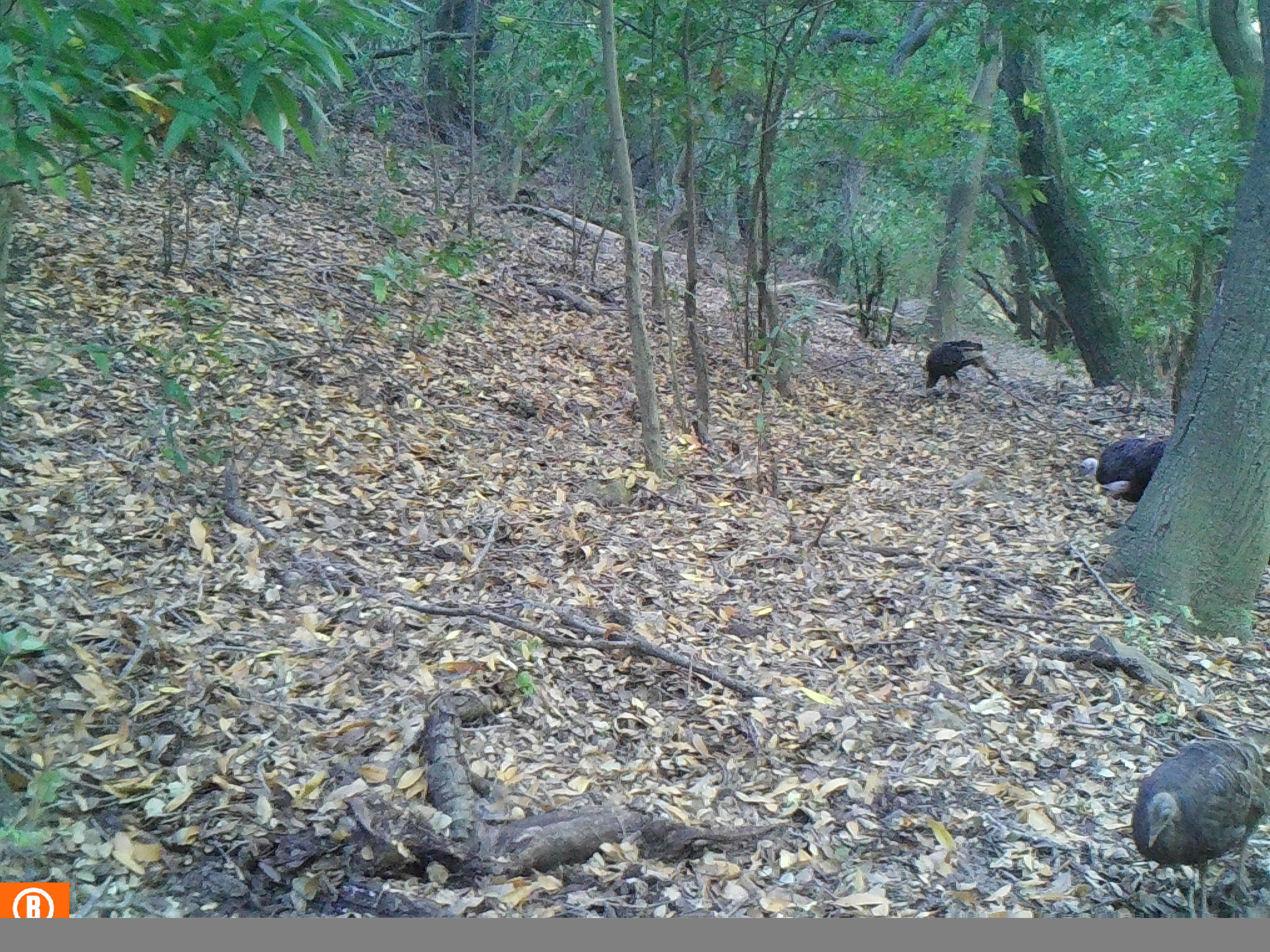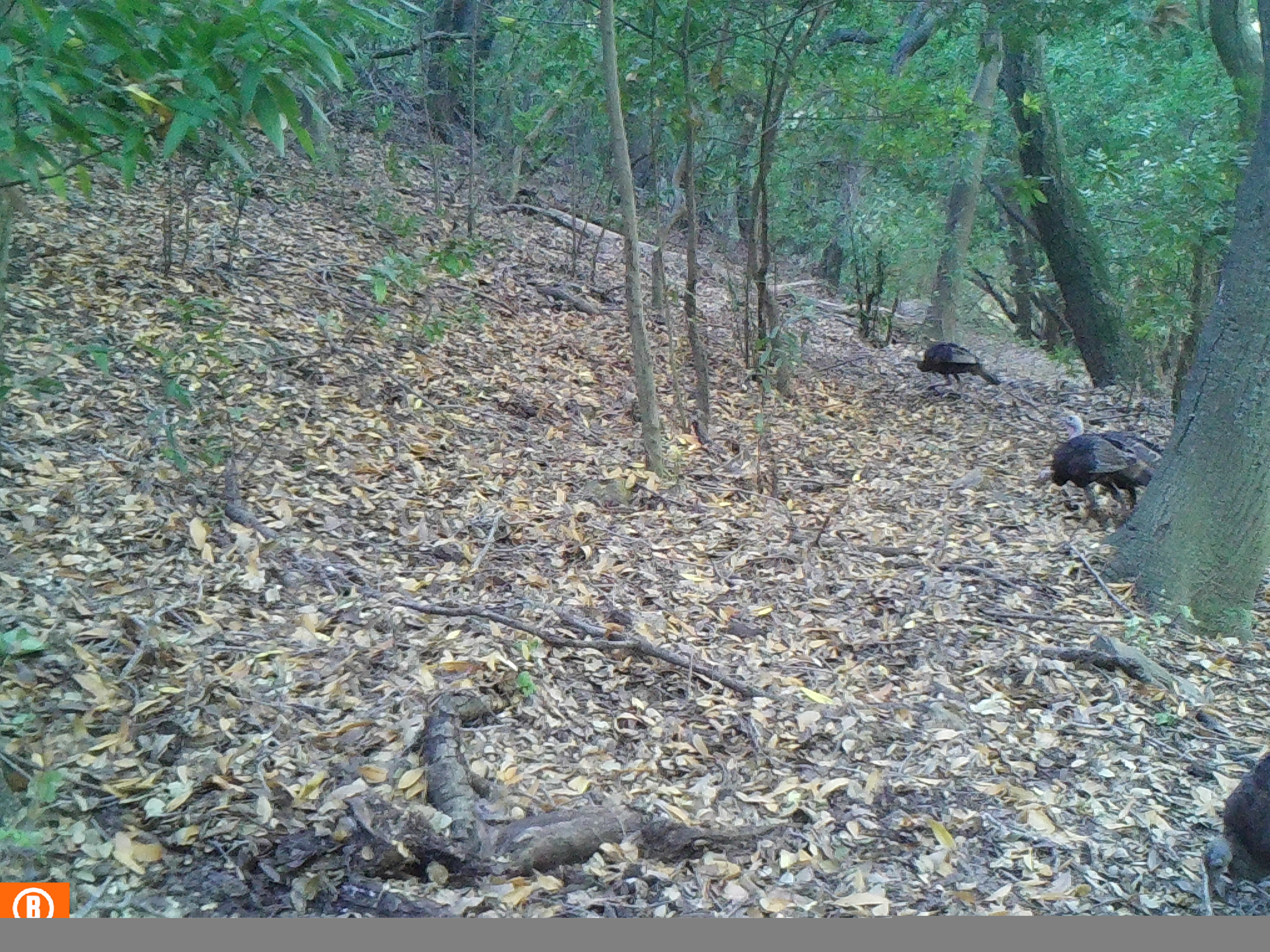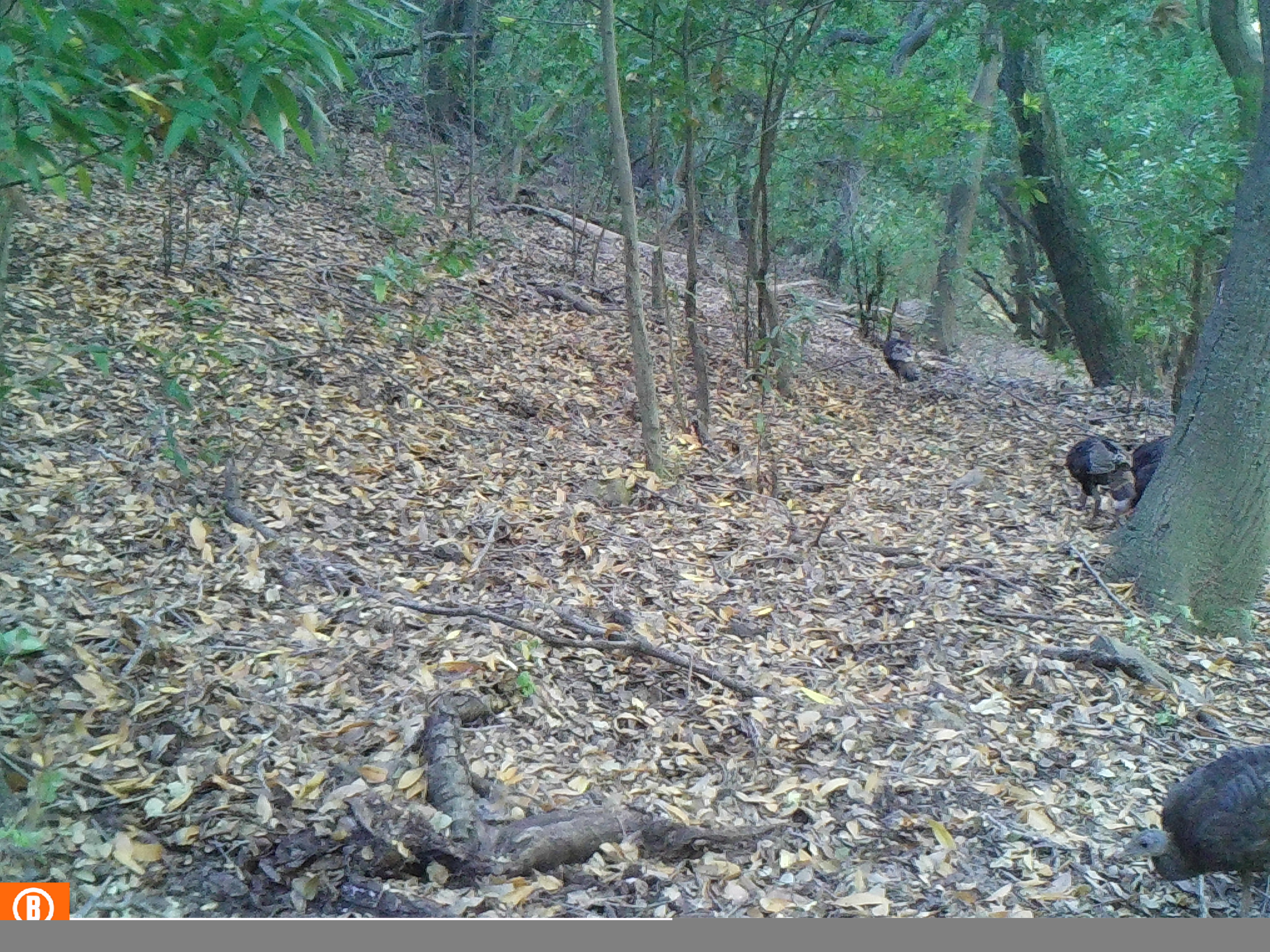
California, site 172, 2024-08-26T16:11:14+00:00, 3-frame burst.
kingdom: Animalia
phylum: Chordata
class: Aves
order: Galliformes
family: Phasianidae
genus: Meleagris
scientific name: Meleagris gallopavo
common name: turkey